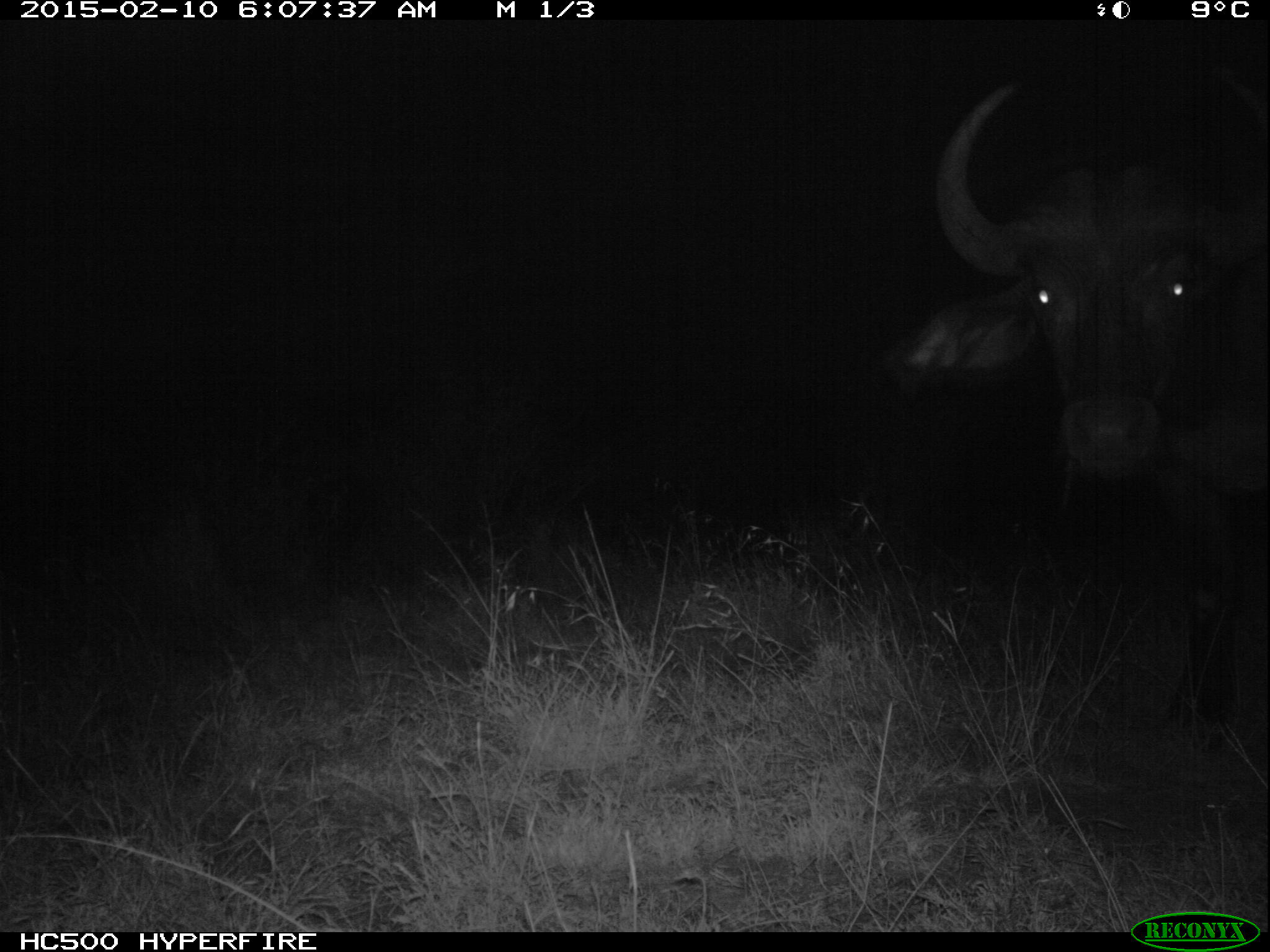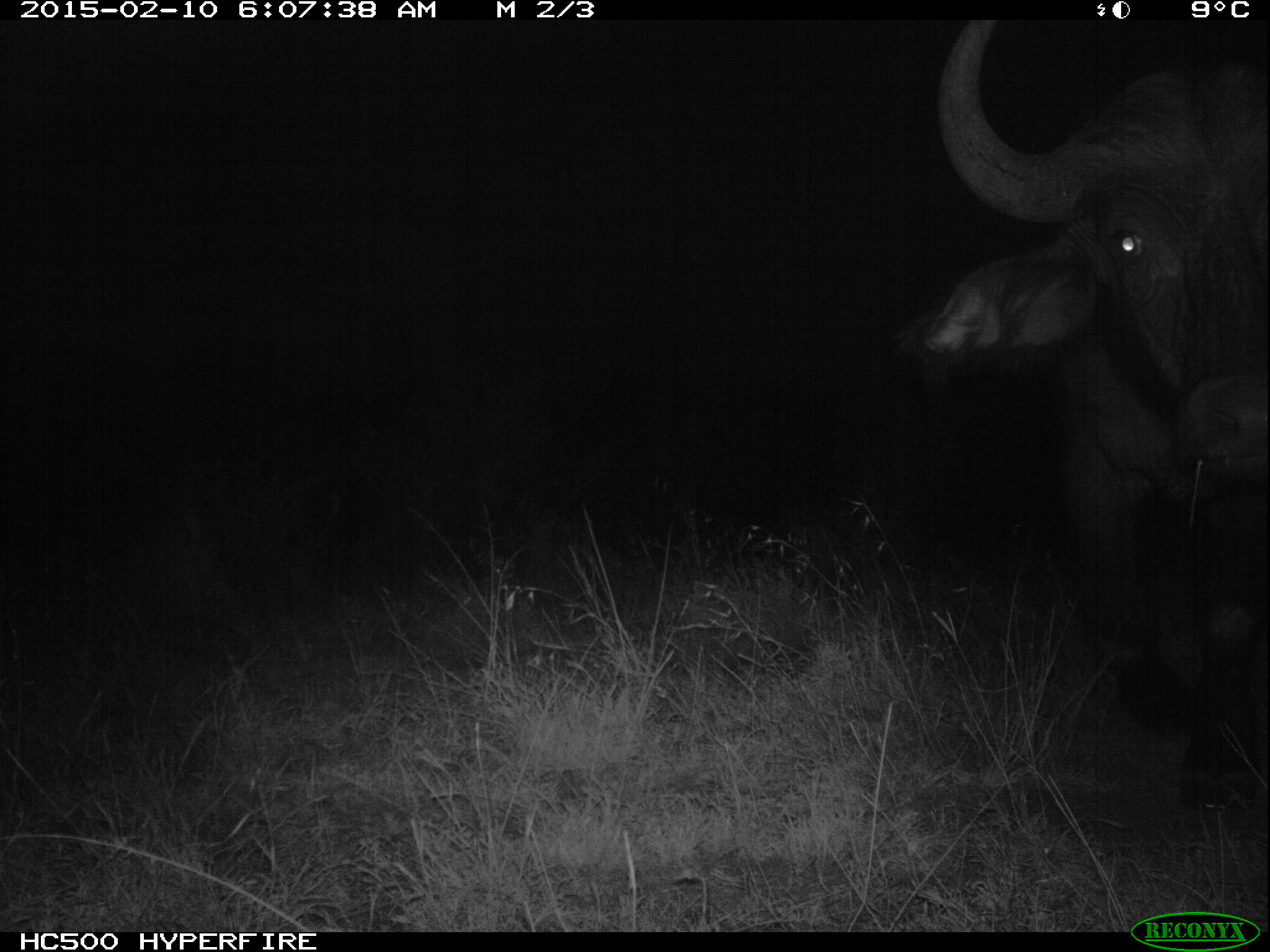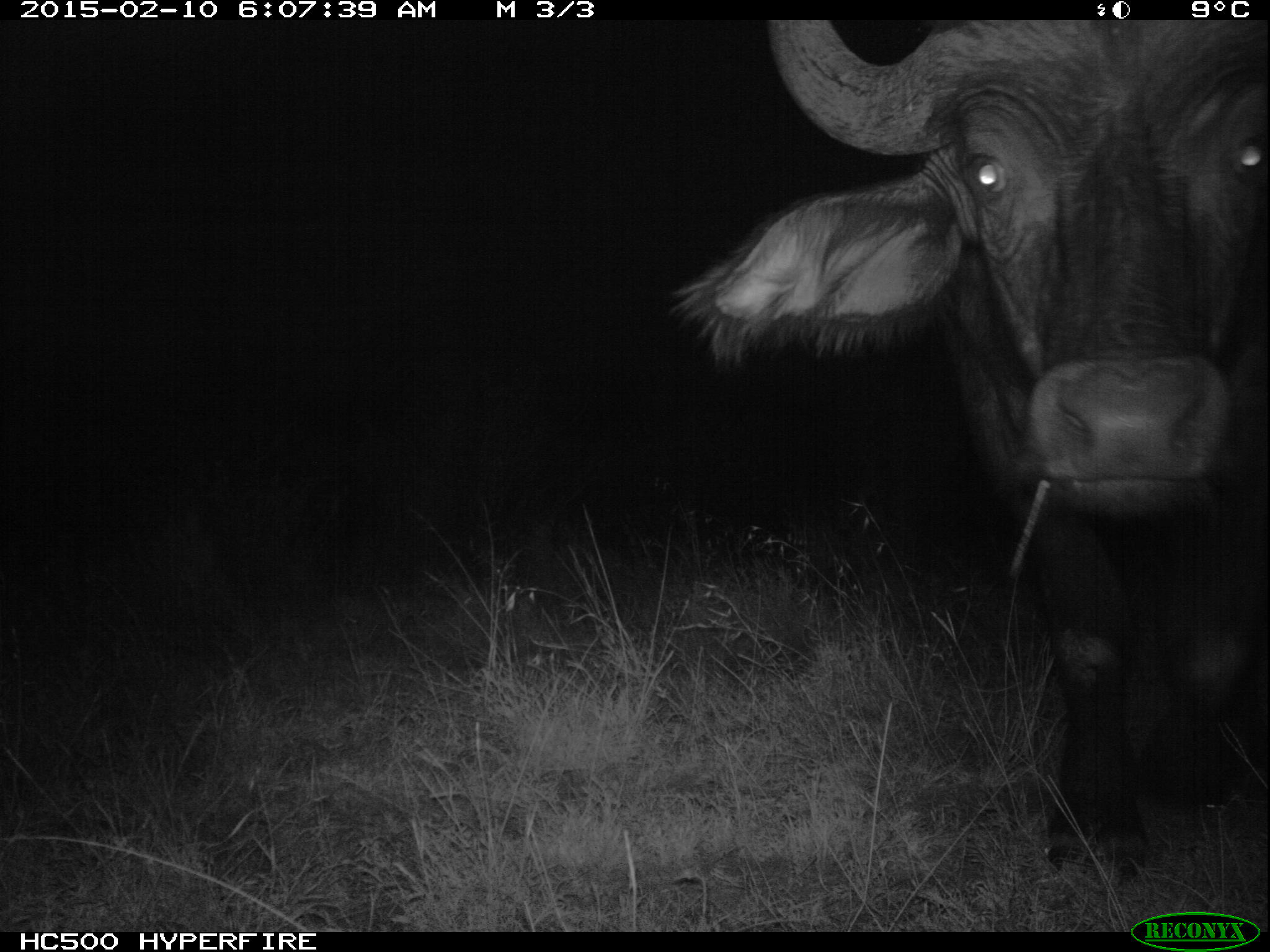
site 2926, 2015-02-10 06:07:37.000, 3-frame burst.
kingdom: Animalia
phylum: Chordata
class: Mammalia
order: Artiodactyla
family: Bovidae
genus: Syncerus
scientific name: Syncerus caffer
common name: african buffalo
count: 1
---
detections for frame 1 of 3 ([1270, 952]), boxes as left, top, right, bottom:
syncerus caffer: 869, 68, 1270, 746; 1062, 760, 1110, 763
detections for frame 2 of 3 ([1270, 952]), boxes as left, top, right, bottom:
syncerus caffer: 895, 8, 1270, 807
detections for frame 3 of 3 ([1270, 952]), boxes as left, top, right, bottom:
syncerus caffer: 664, 16, 1270, 883